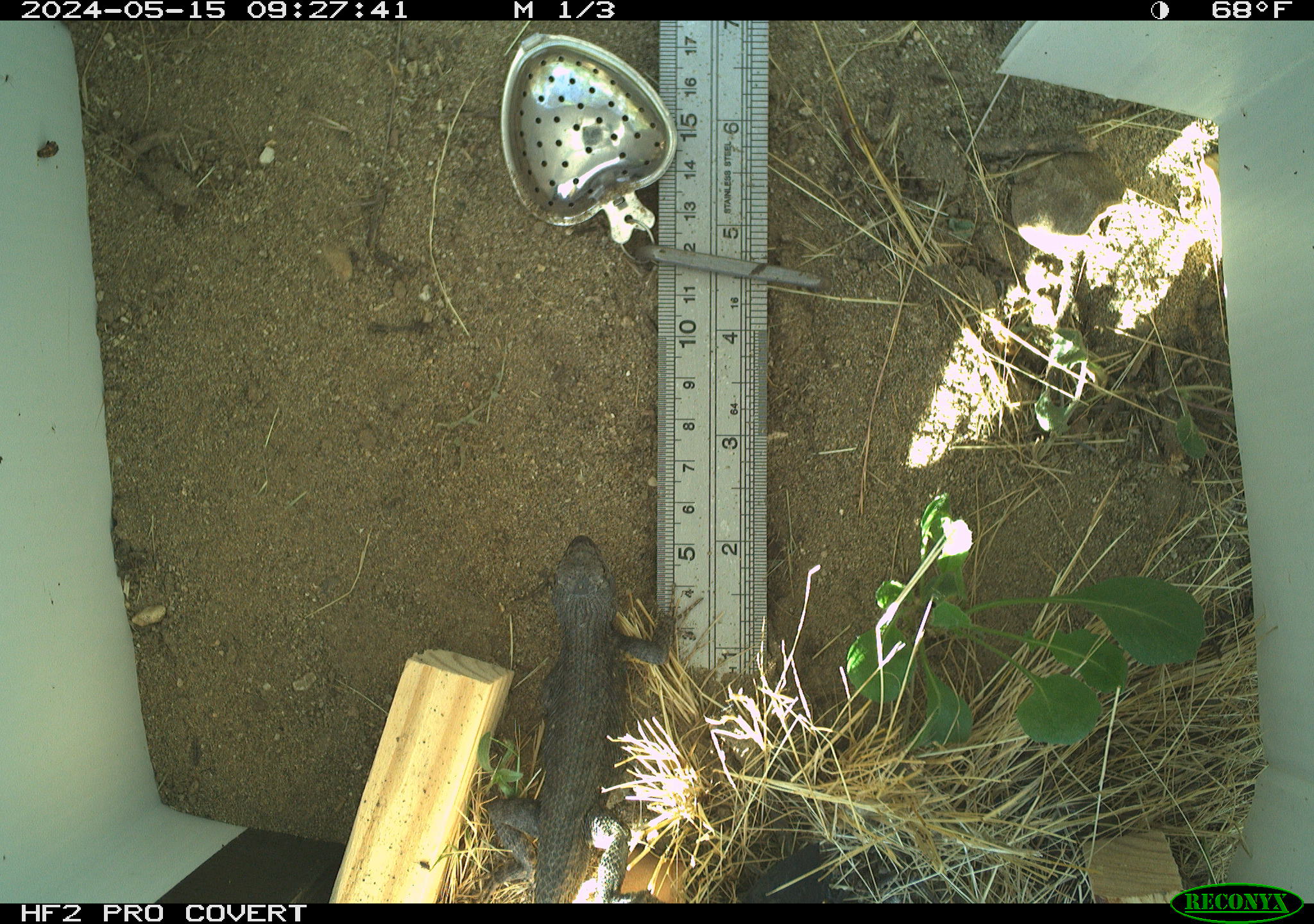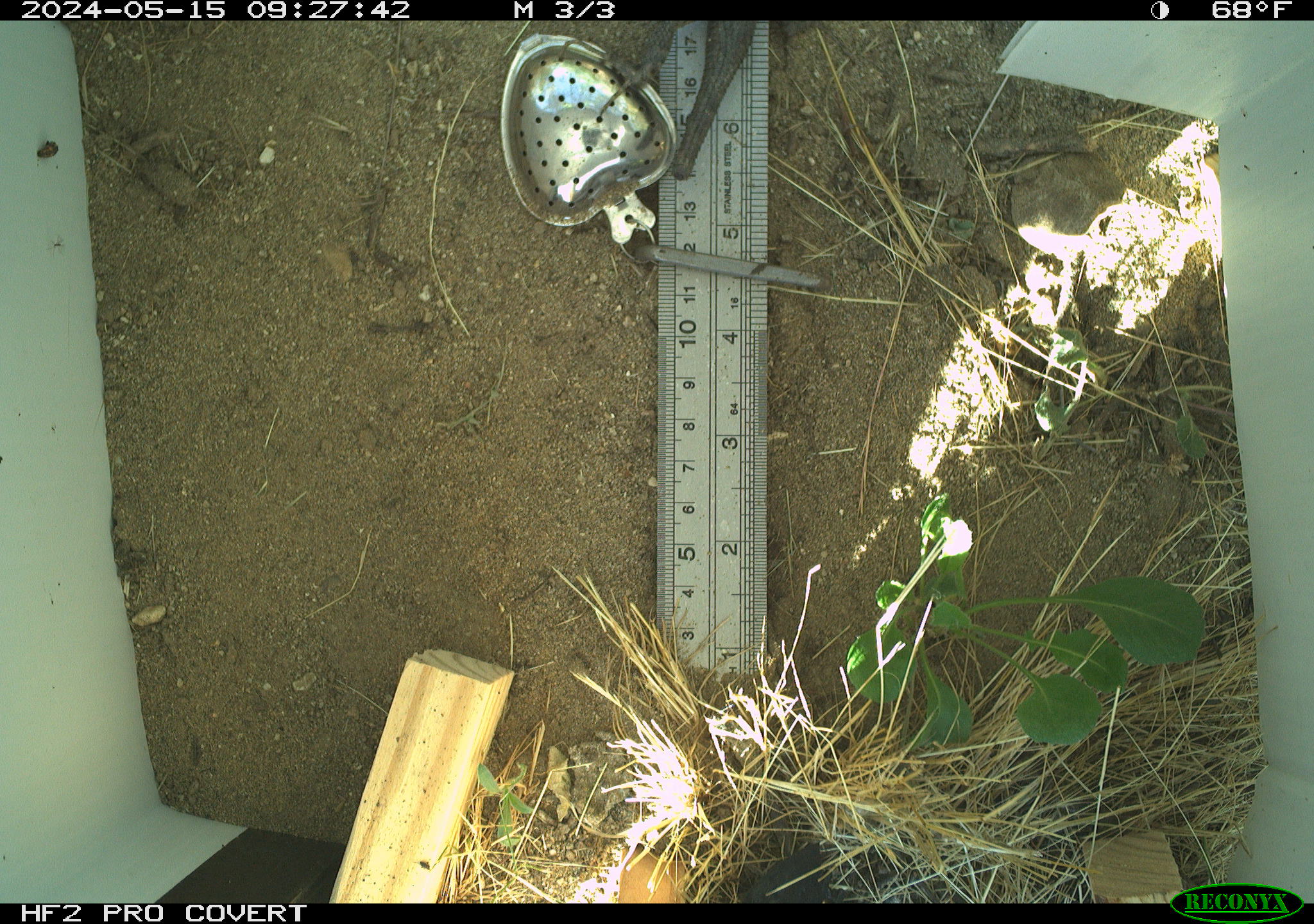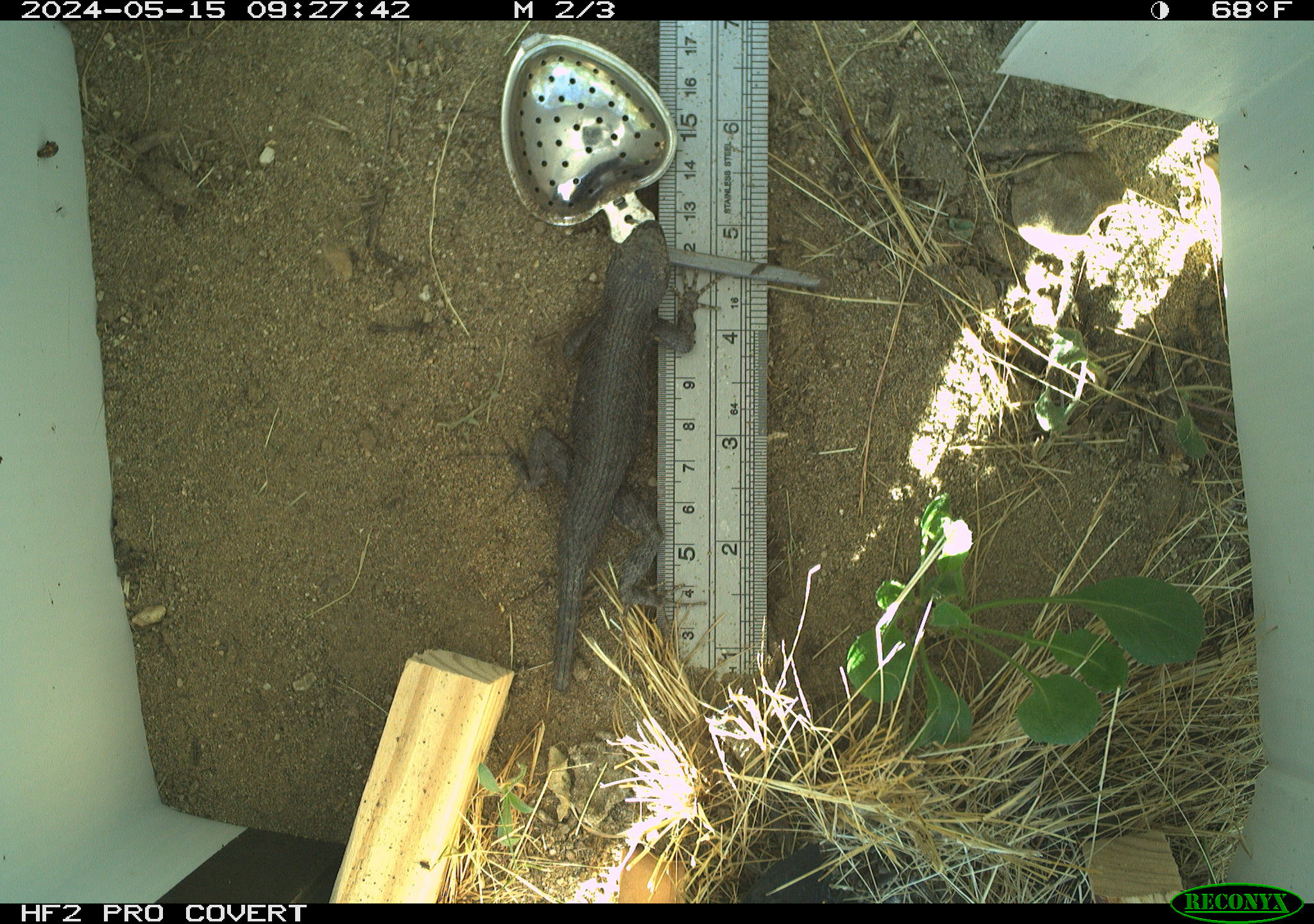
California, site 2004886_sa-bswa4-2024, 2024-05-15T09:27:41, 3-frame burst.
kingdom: Animalia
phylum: Chordata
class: Reptilia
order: Squamata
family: Phrynosomatidae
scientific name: Phrynosomatidae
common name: north american spiny lizards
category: sceloporus/uta species